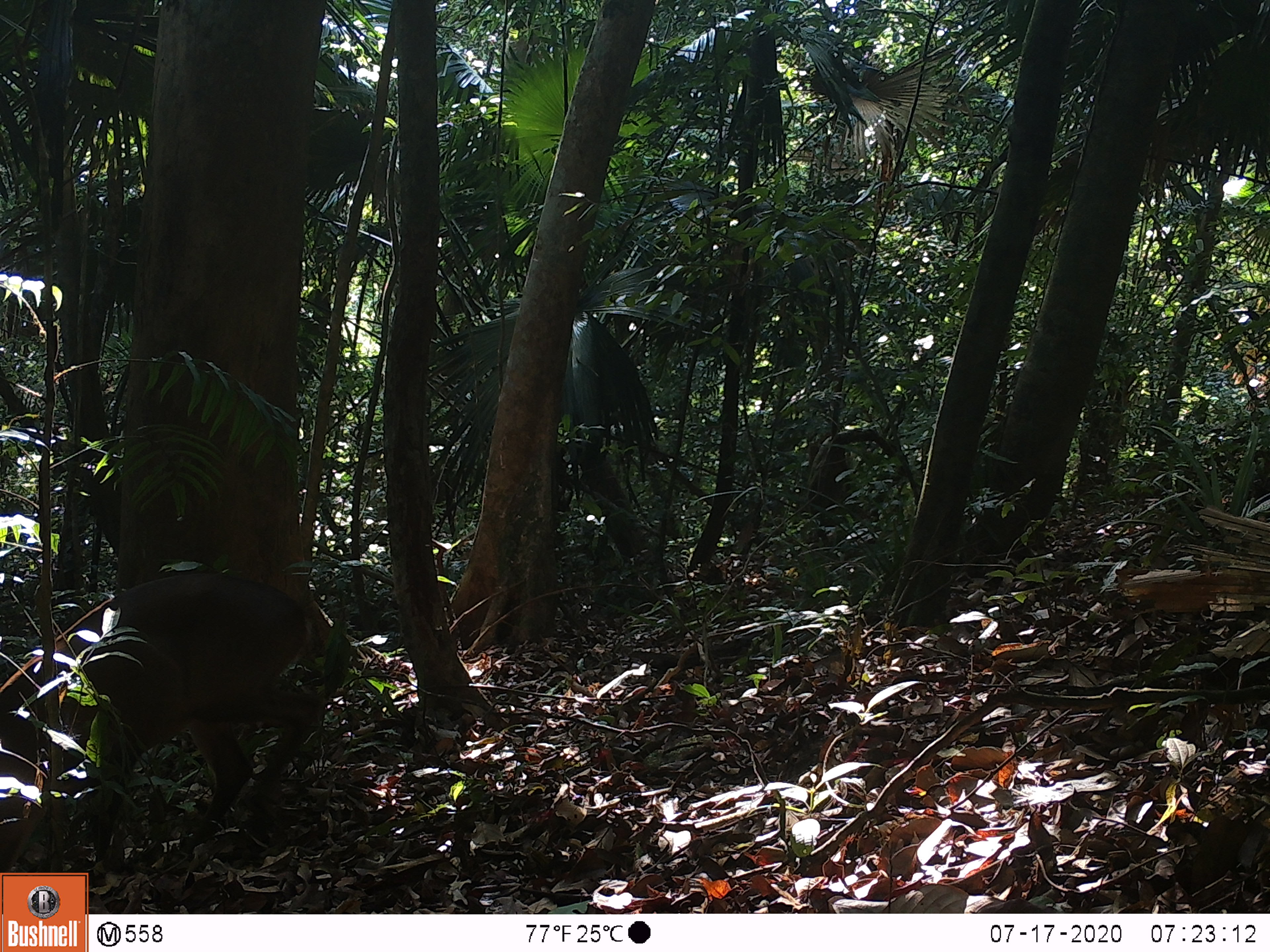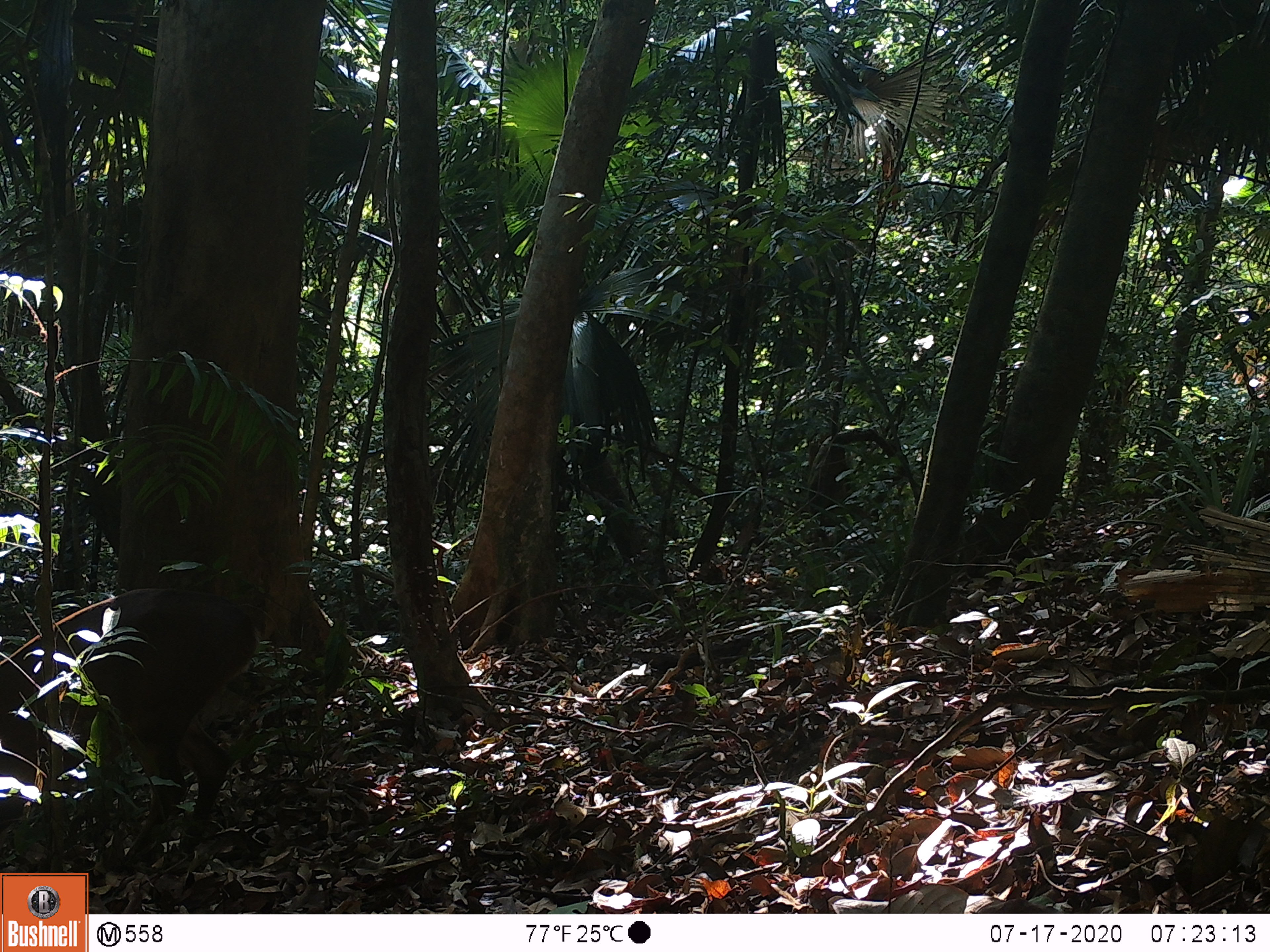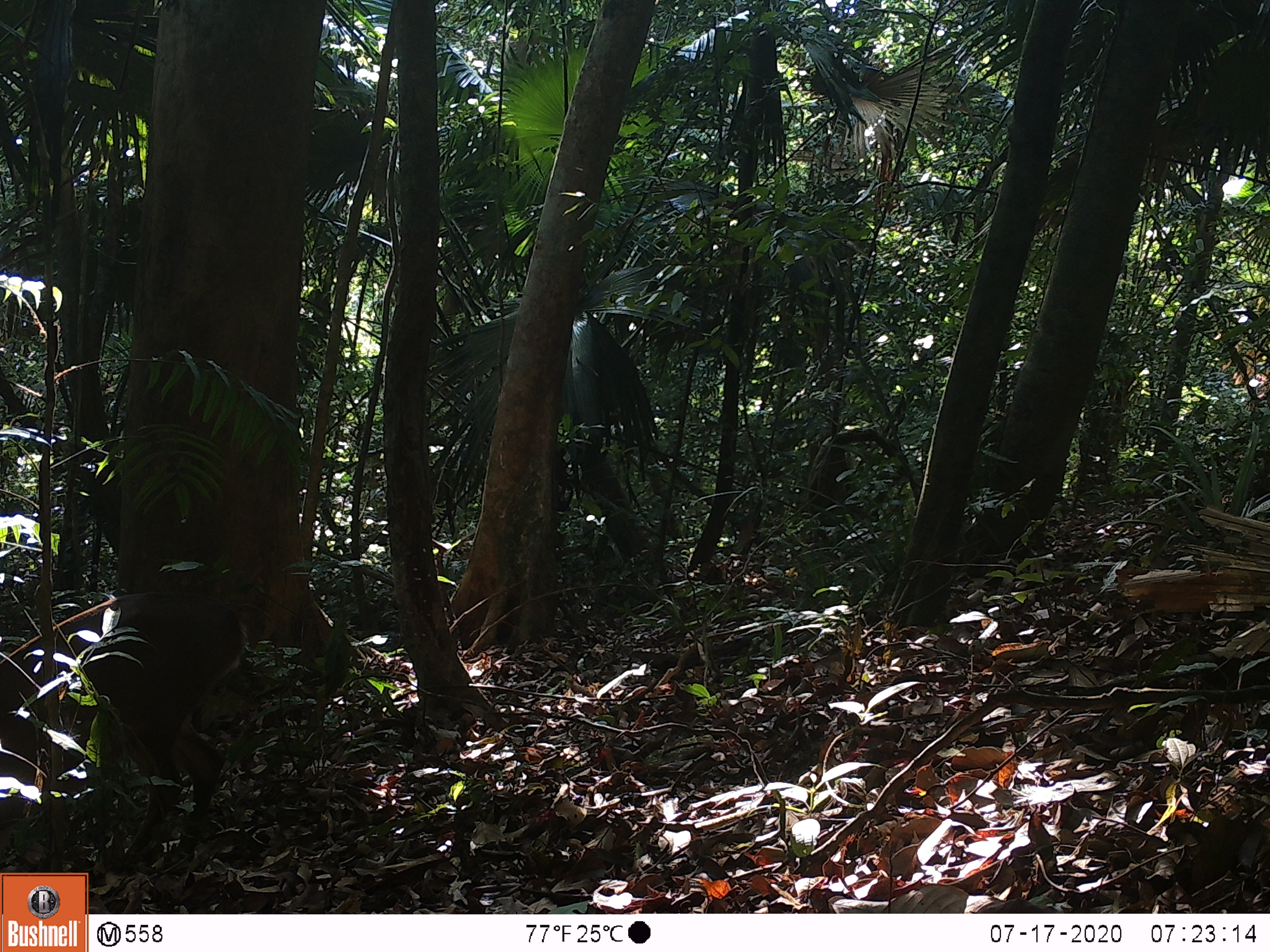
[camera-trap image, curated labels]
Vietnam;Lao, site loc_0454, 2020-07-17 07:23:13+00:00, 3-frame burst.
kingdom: Animalia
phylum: Chordata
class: Mammalia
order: Artiodactyla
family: Cervidae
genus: Muntiacus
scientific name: Muntiacus vuquangensis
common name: large-antlered muntjac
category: large antlered muntjac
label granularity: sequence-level